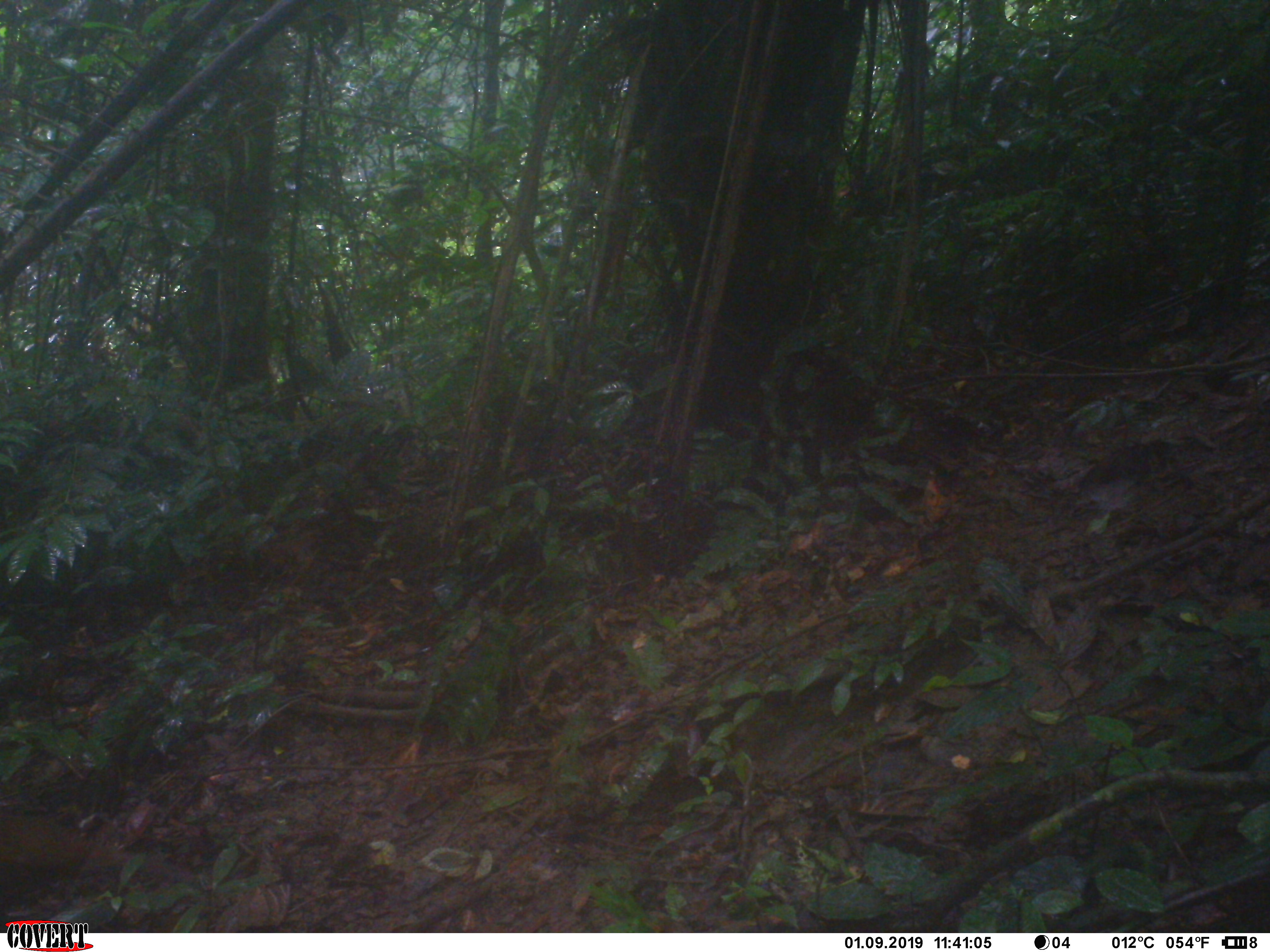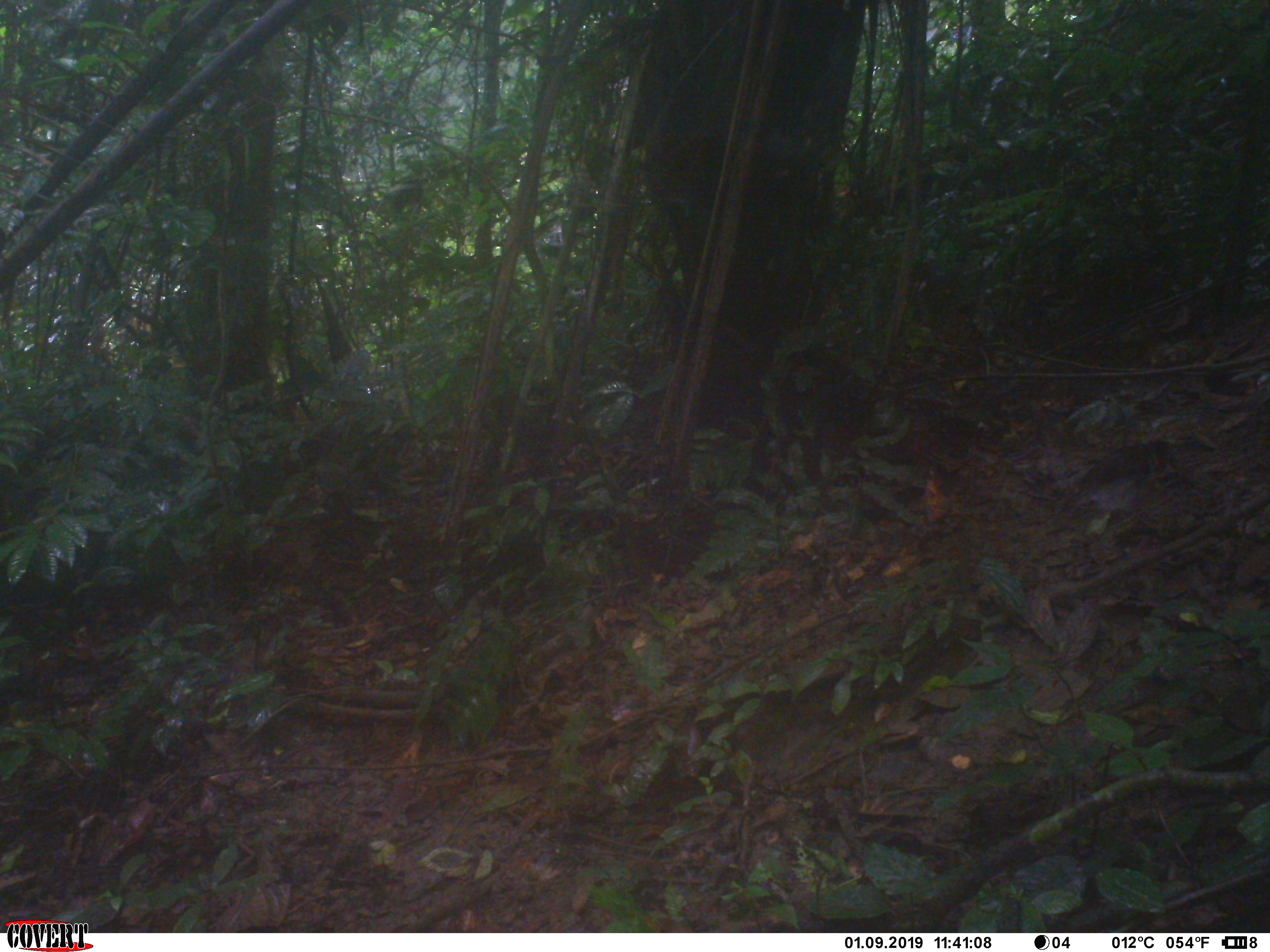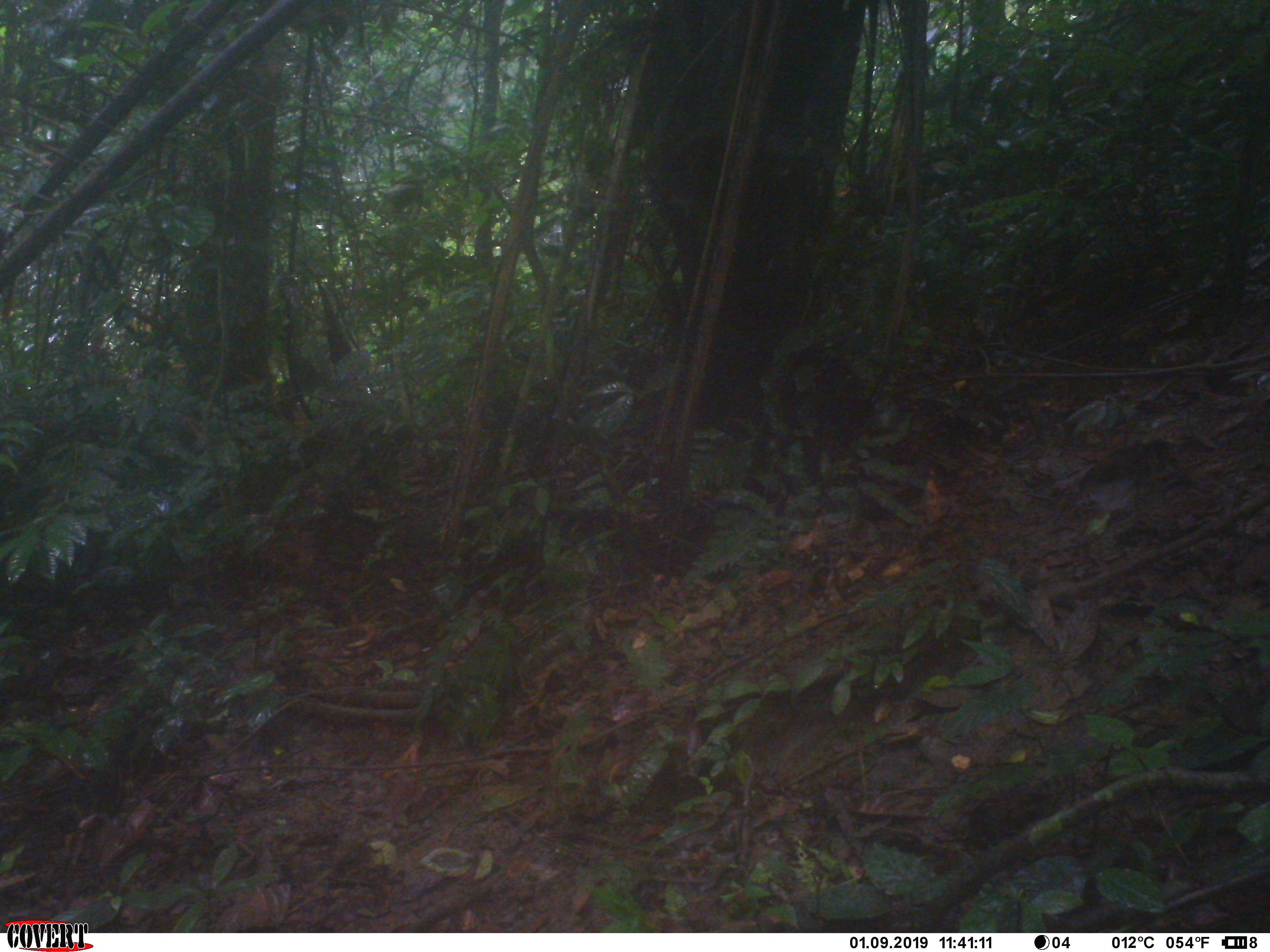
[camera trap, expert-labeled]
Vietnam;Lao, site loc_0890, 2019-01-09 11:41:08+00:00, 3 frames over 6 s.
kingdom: Animalia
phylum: Chordata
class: Aves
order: Galliformes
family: Phasianidae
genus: Lophura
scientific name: Lophura nycthemera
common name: silver pheasant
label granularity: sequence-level